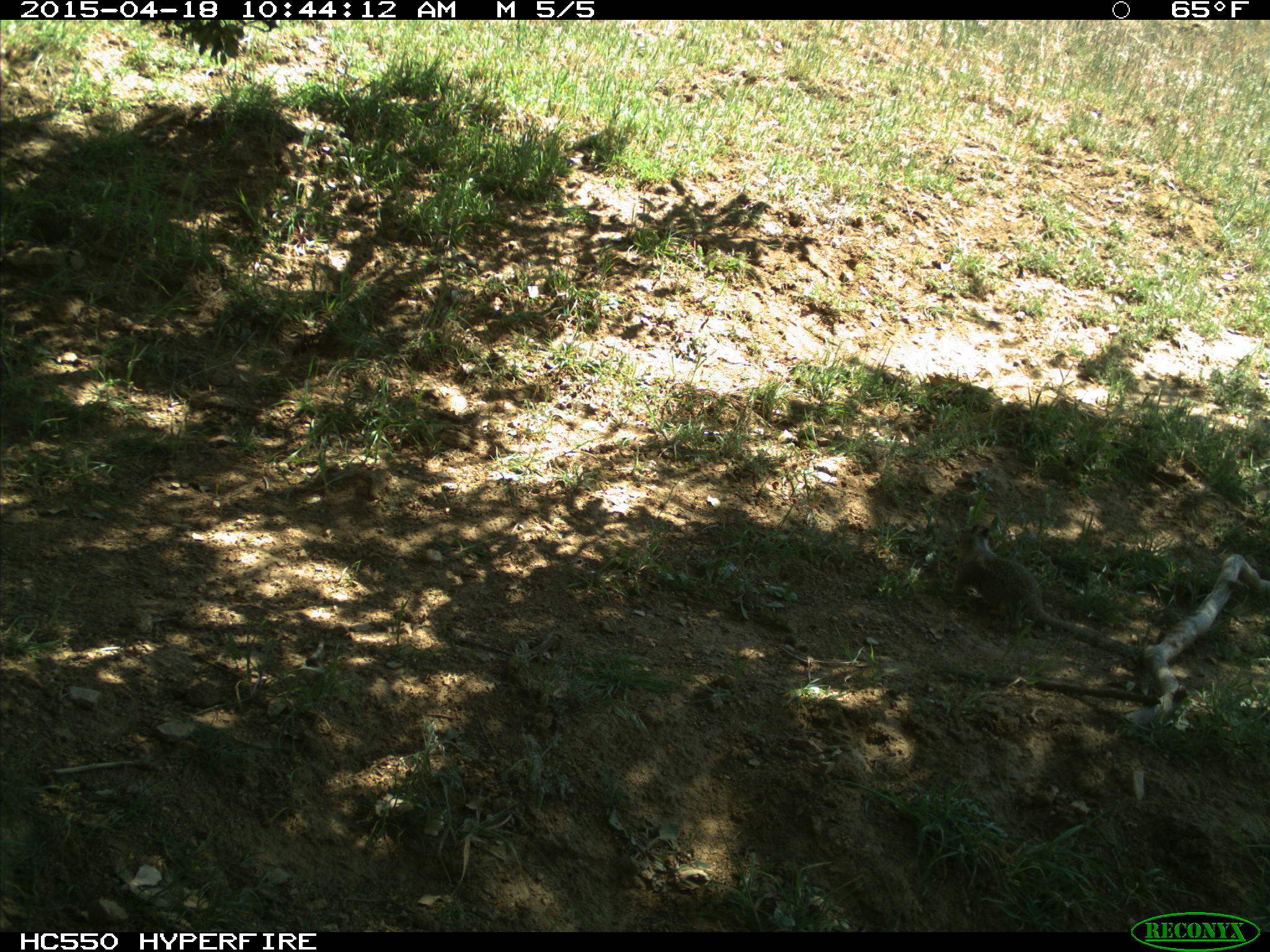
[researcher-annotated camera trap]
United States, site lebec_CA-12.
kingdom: Animalia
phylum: Chordata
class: Mammalia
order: Rodentia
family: Sciuridae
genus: Otospermophilus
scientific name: Otospermophilus beecheyi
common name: california ground squirrel